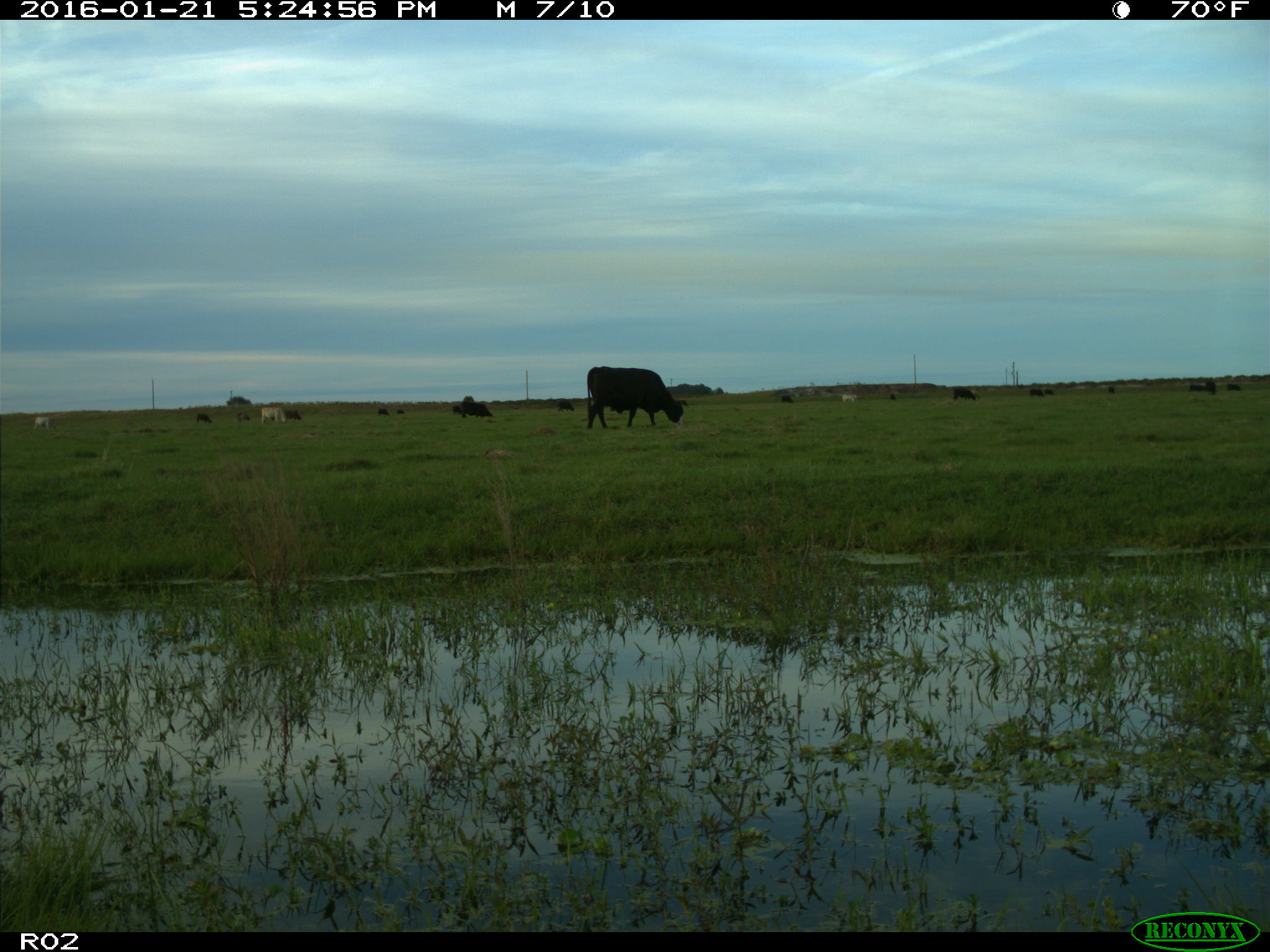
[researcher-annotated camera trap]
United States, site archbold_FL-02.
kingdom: Animalia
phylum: Chordata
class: Mammalia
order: Artiodactyla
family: Bovidae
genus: Bos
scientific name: Bos taurus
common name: domestic cow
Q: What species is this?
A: Bos taurus (domestic cow).